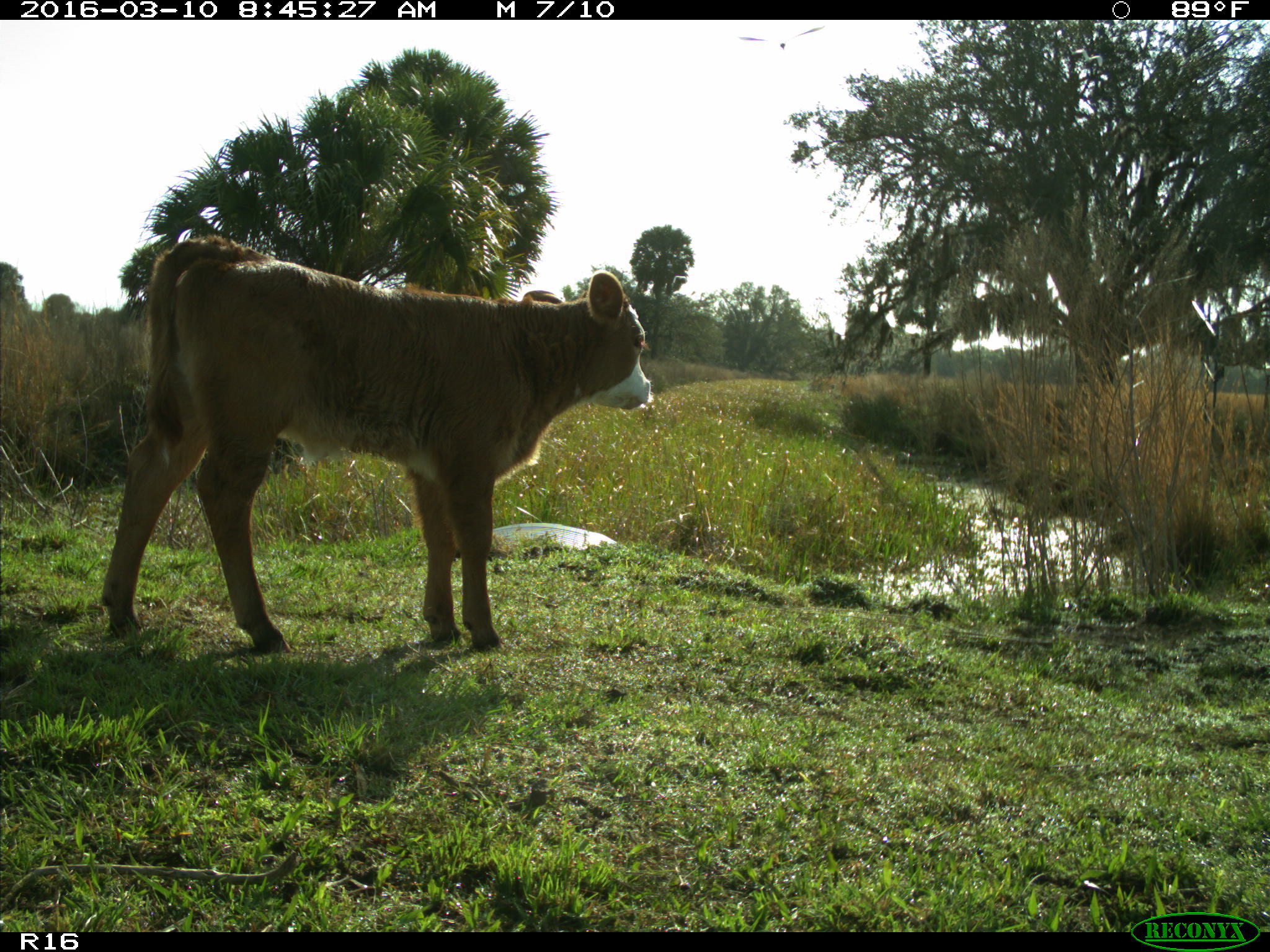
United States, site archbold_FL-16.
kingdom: Animalia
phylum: Chordata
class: Mammalia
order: Artiodactyla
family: Bovidae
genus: Bos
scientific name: Bos taurus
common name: domestic cow